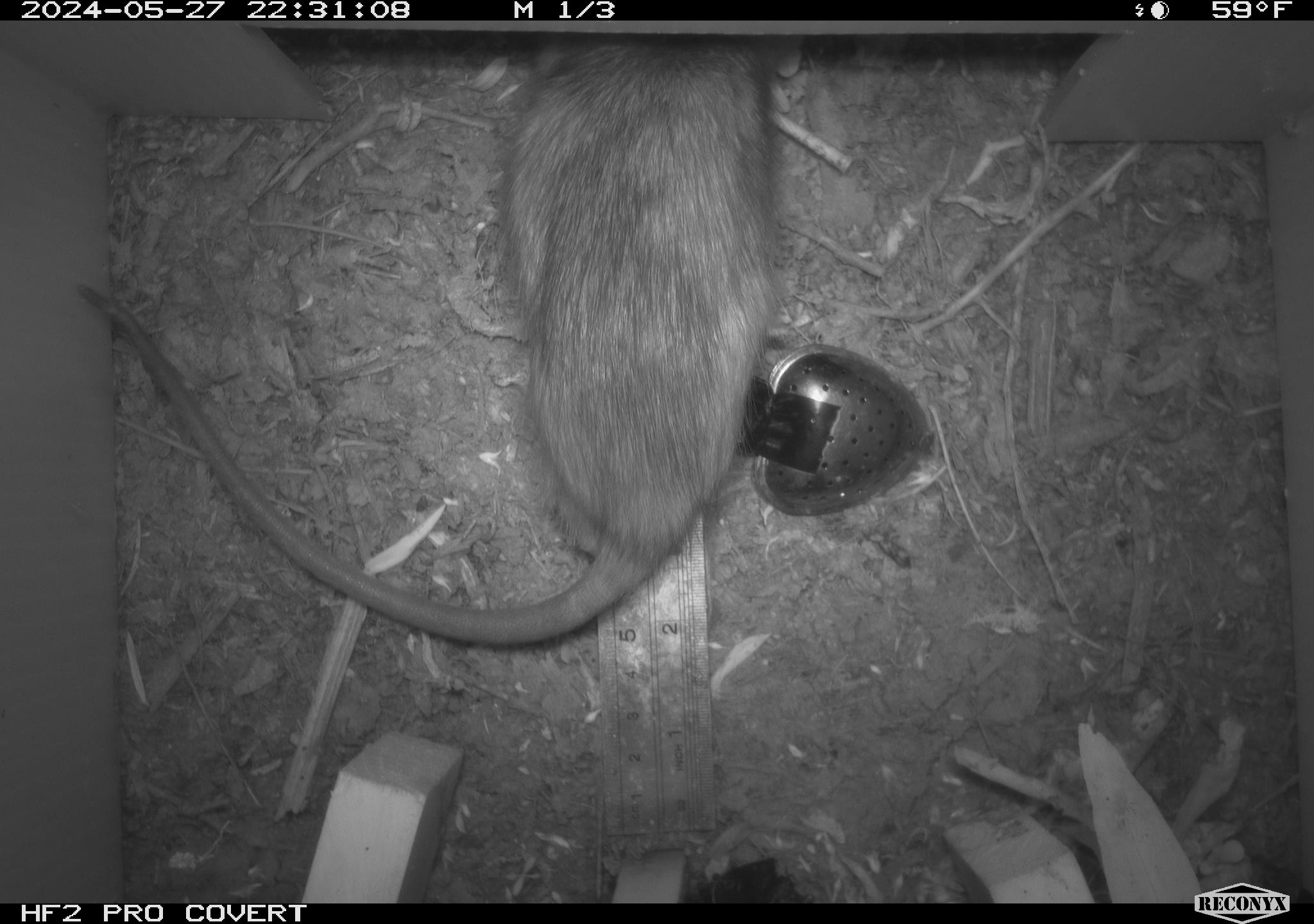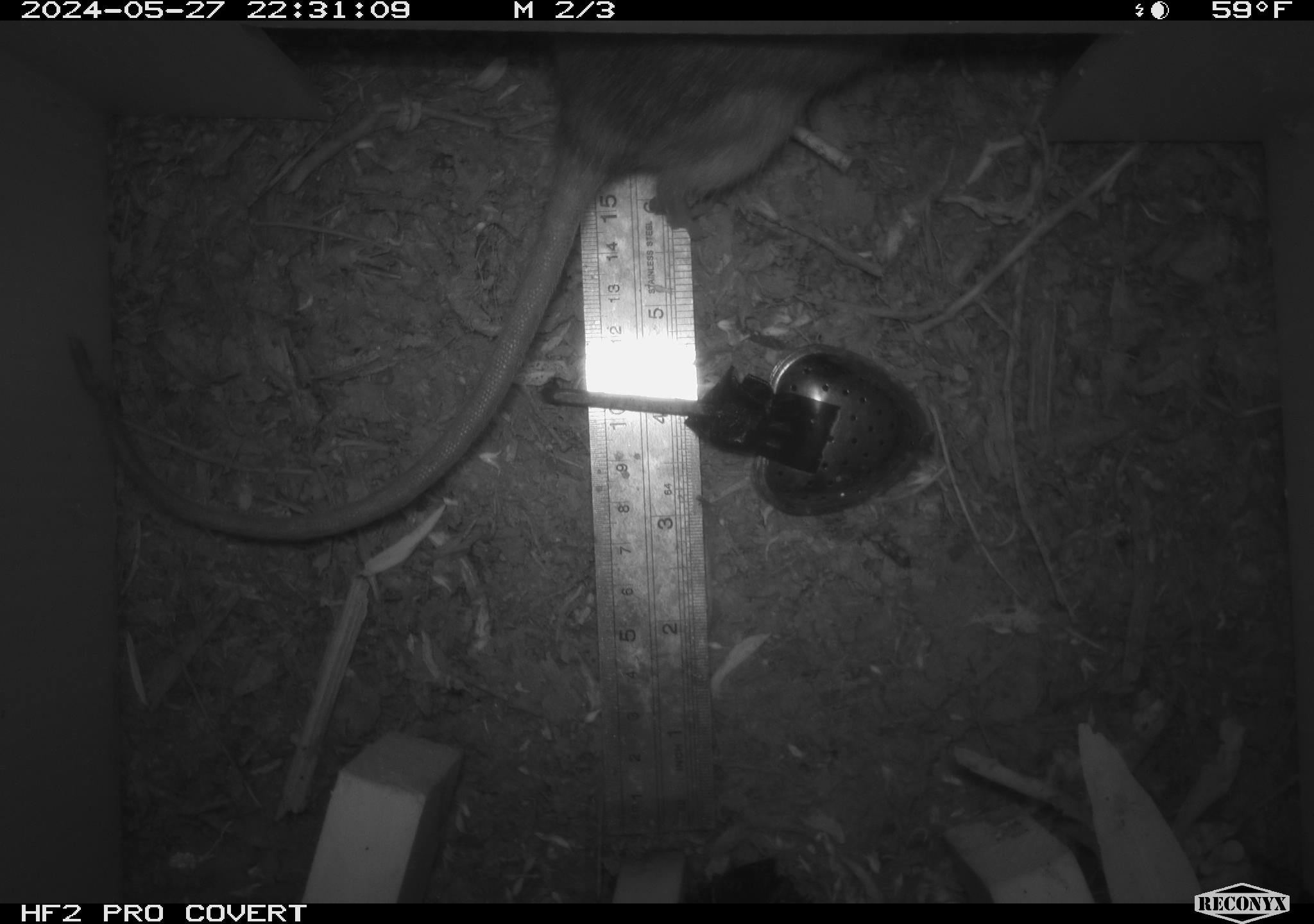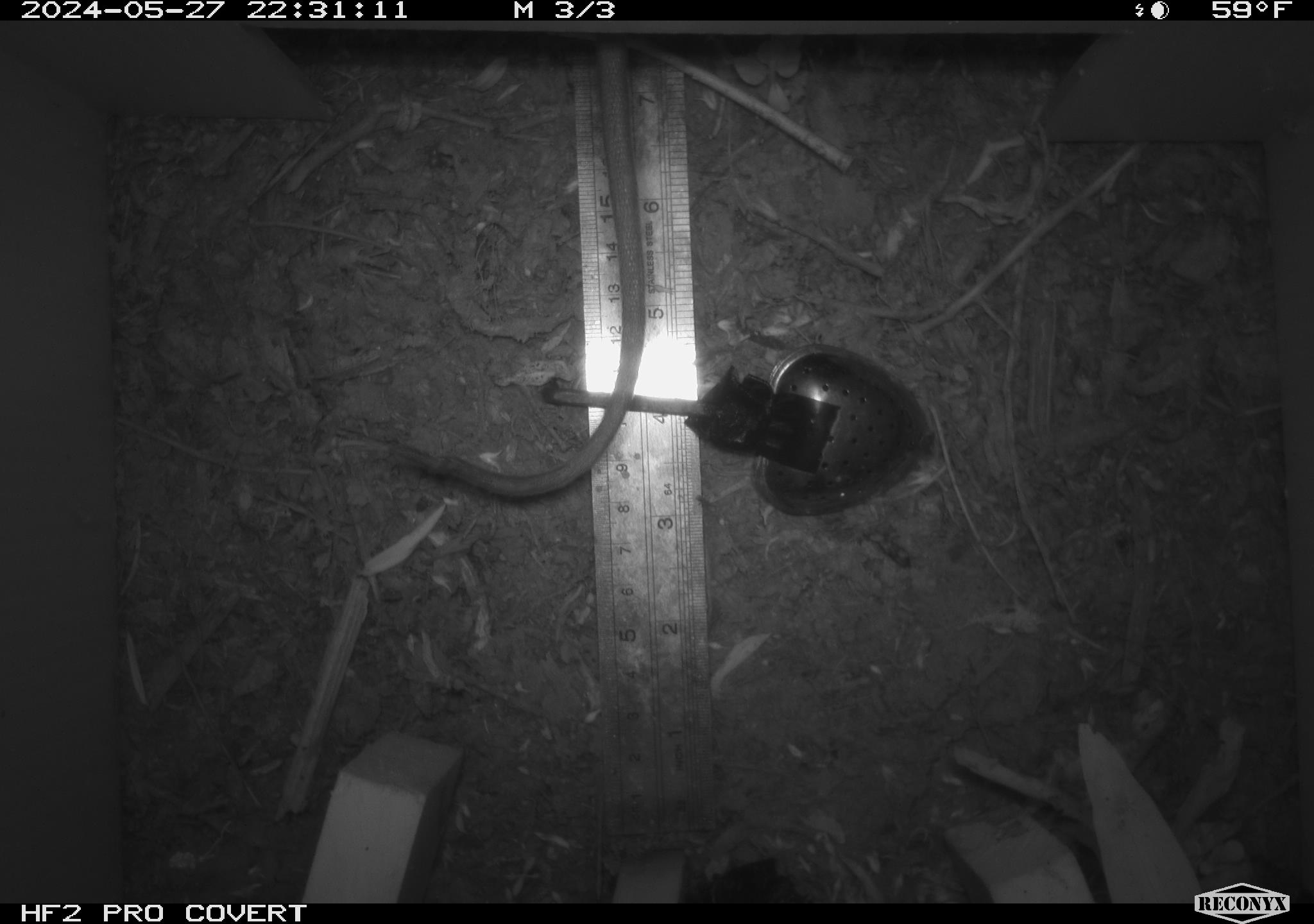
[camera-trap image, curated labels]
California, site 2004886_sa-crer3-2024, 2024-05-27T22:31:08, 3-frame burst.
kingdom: Animalia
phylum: Chordata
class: Mammalia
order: Rodentia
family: Muridae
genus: Rattus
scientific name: Rattus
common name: rat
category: rattus species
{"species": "rattus species (rat) (Rattus)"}